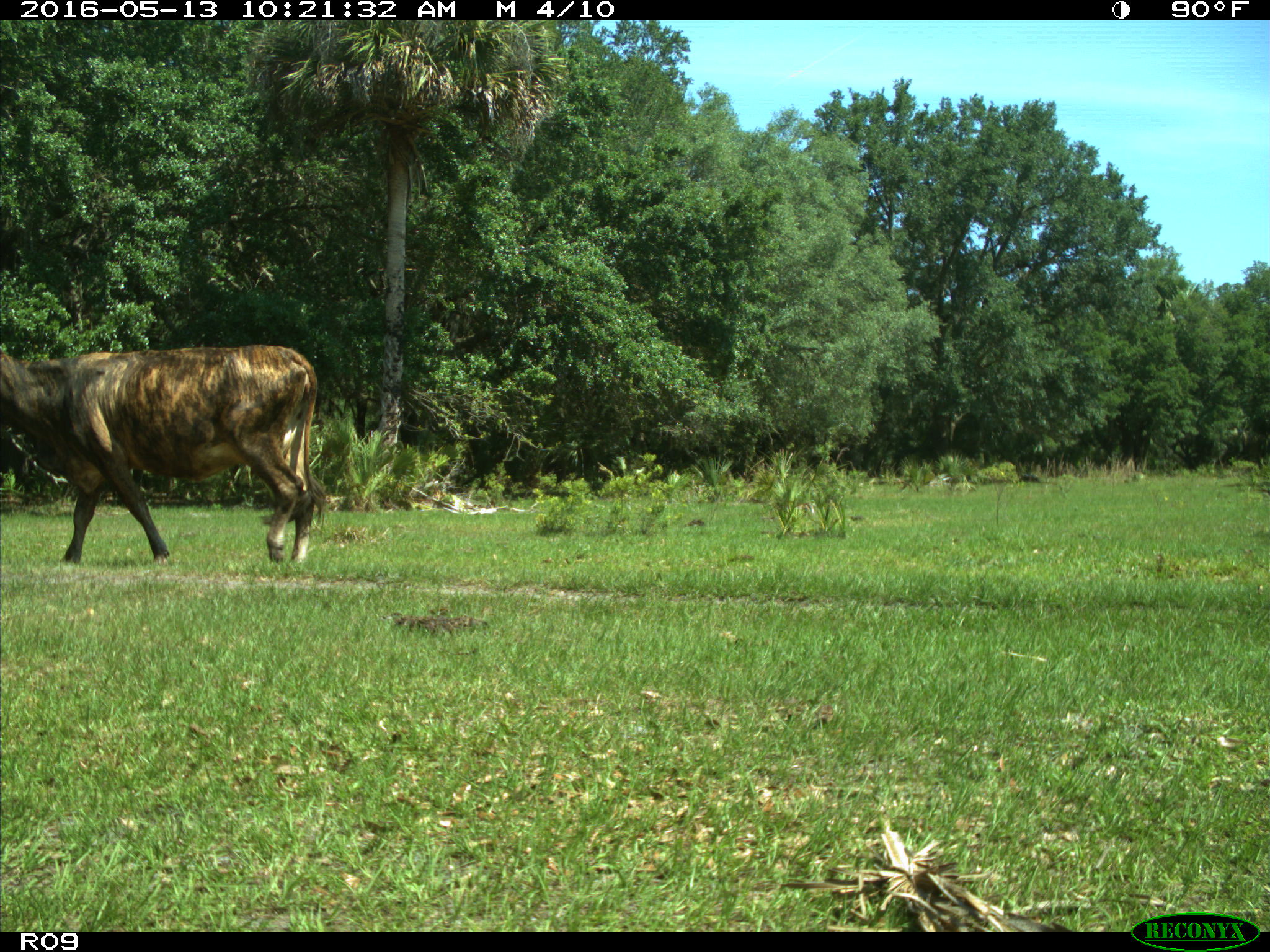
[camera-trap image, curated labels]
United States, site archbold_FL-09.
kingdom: Animalia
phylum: Chordata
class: Mammalia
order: Artiodactyla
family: Bovidae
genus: Bos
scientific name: Bos taurus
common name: domestic cow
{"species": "Bos taurus (domestic cow)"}